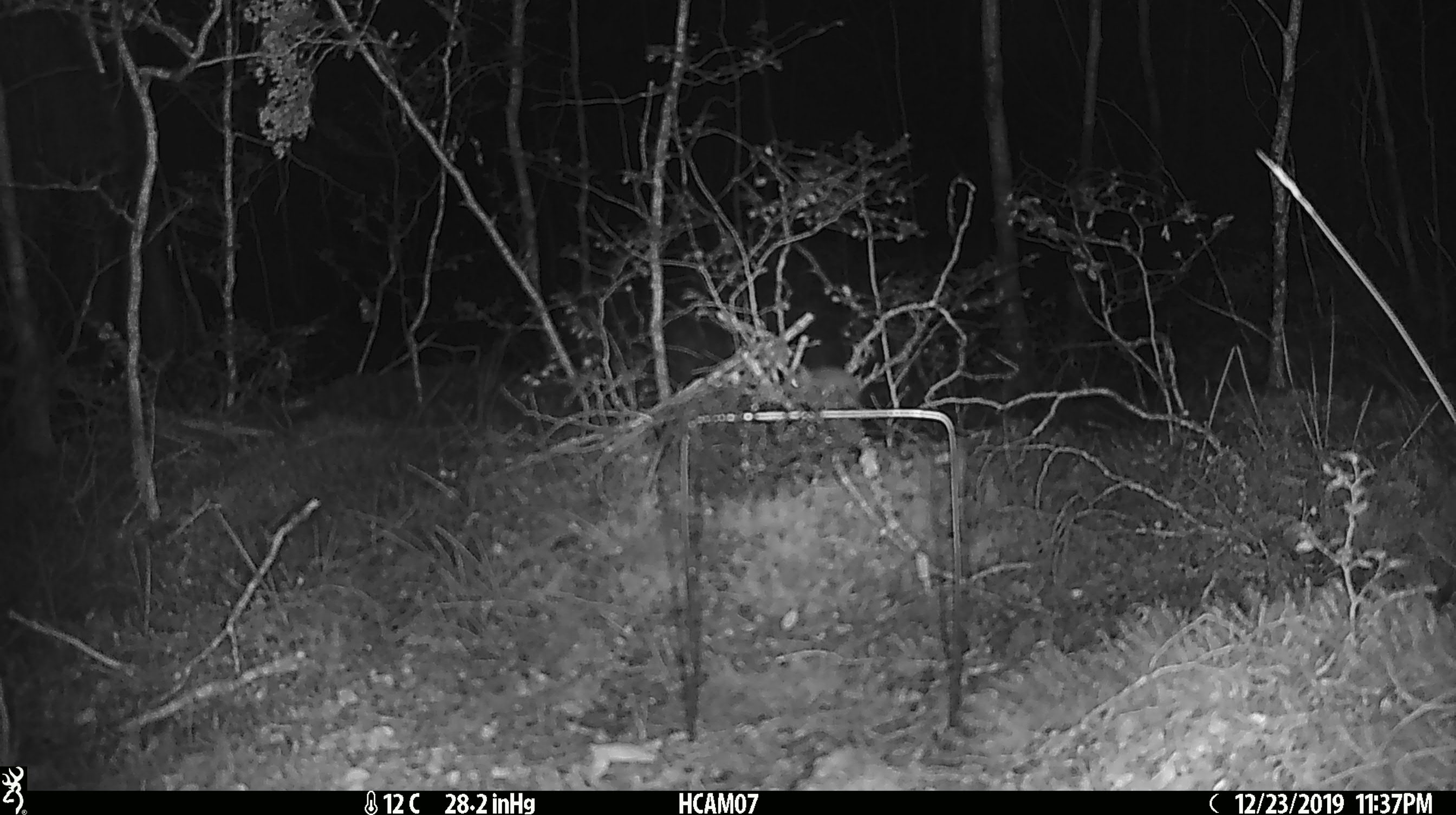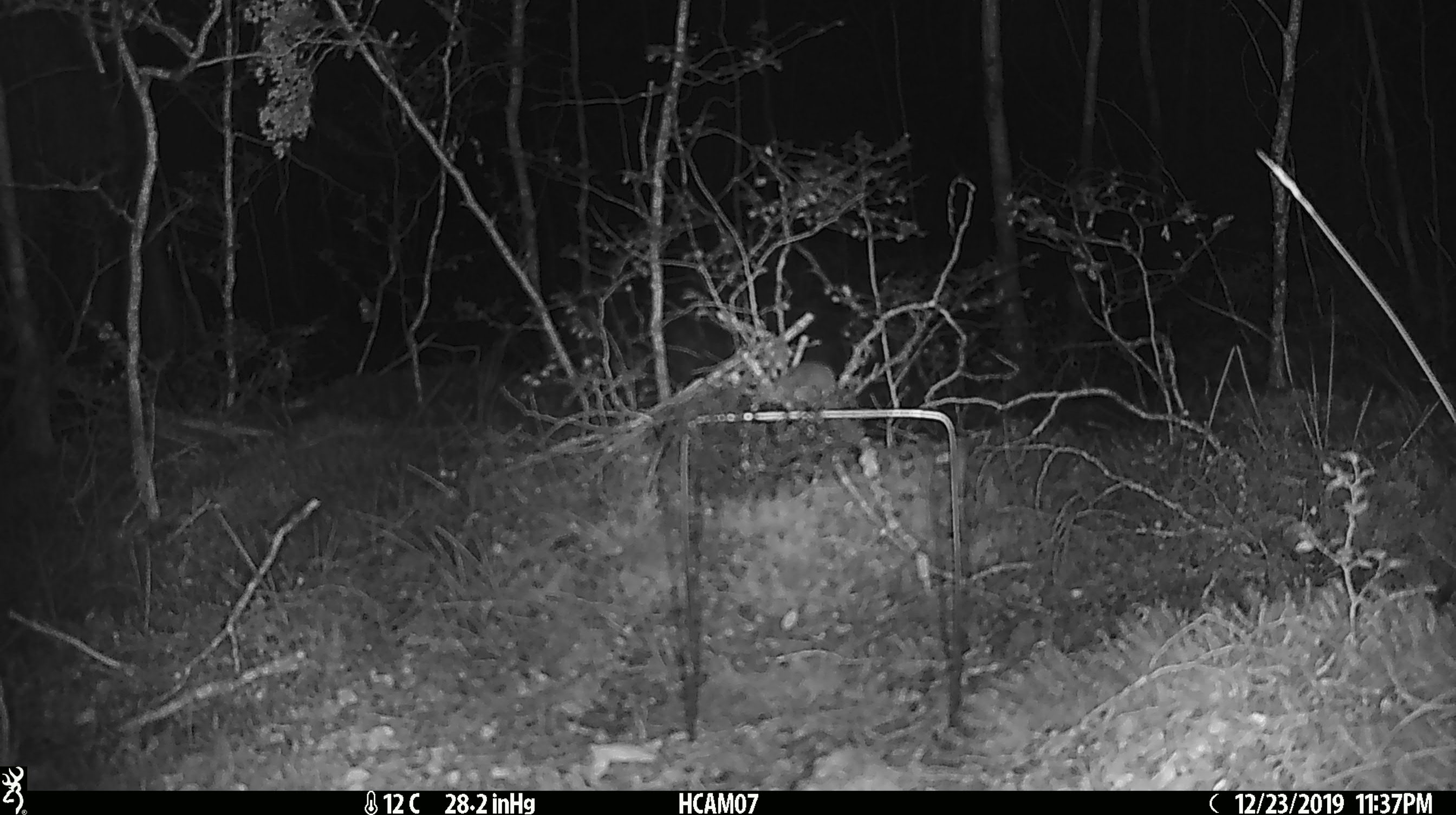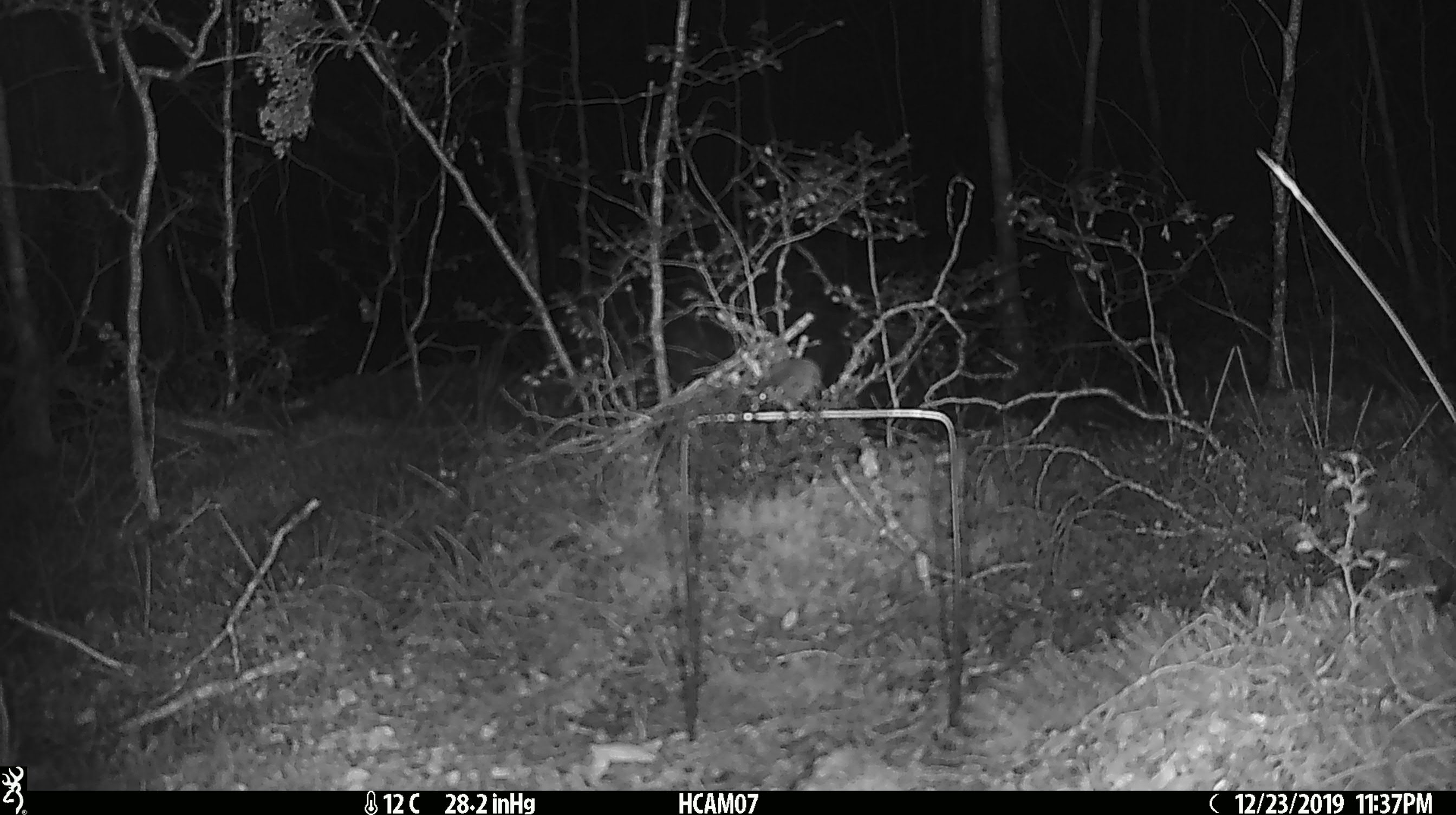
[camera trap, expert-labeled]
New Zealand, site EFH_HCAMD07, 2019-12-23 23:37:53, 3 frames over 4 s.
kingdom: Animalia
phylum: Chordata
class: Mammalia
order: Rodentia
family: Muridae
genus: Mus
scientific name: Mus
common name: mouse